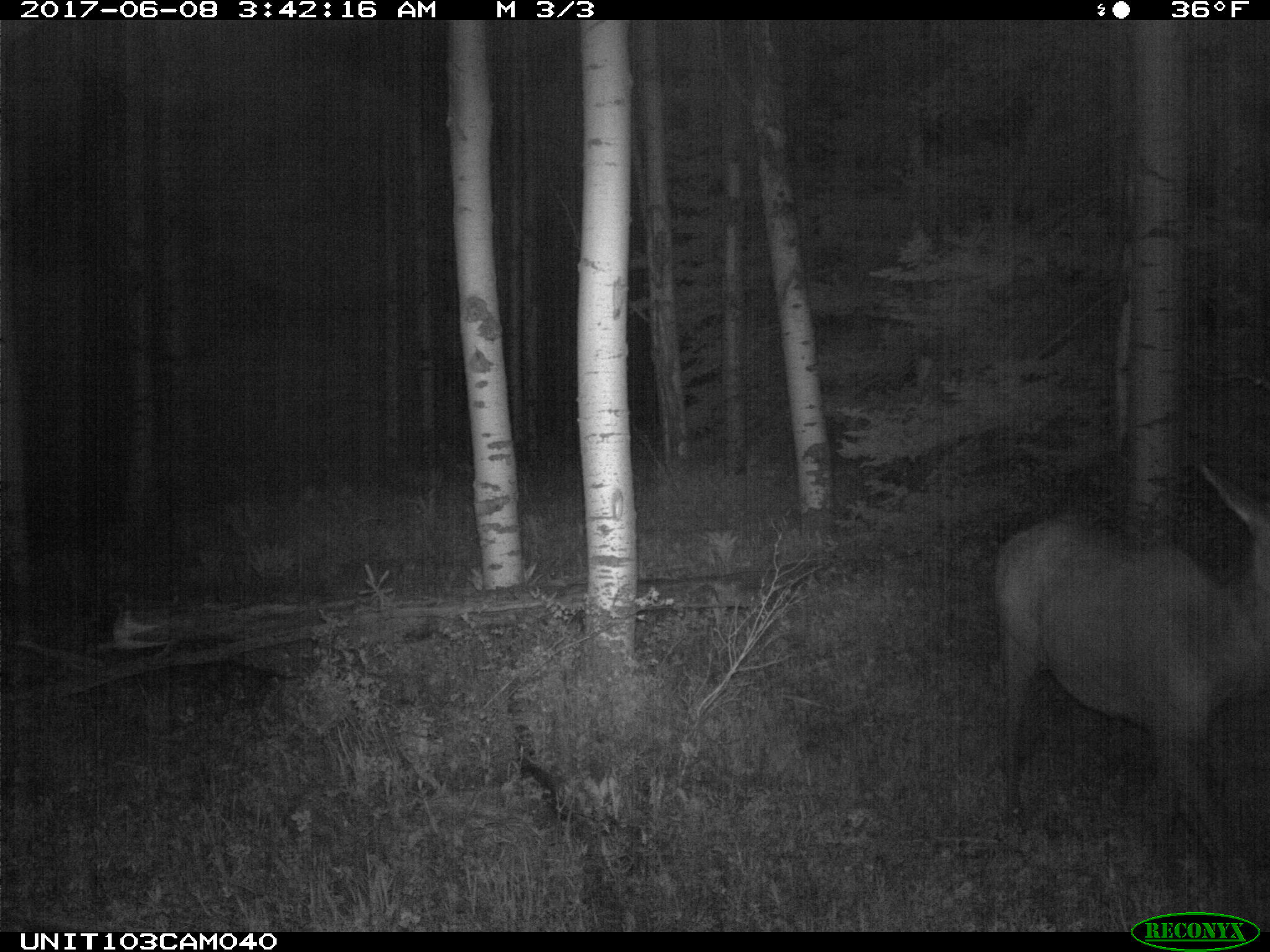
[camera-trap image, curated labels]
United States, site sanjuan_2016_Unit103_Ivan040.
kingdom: Animalia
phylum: Chordata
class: Mammalia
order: Artiodactyla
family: Cervidae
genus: Cervus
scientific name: Cervus elaphus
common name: red deer